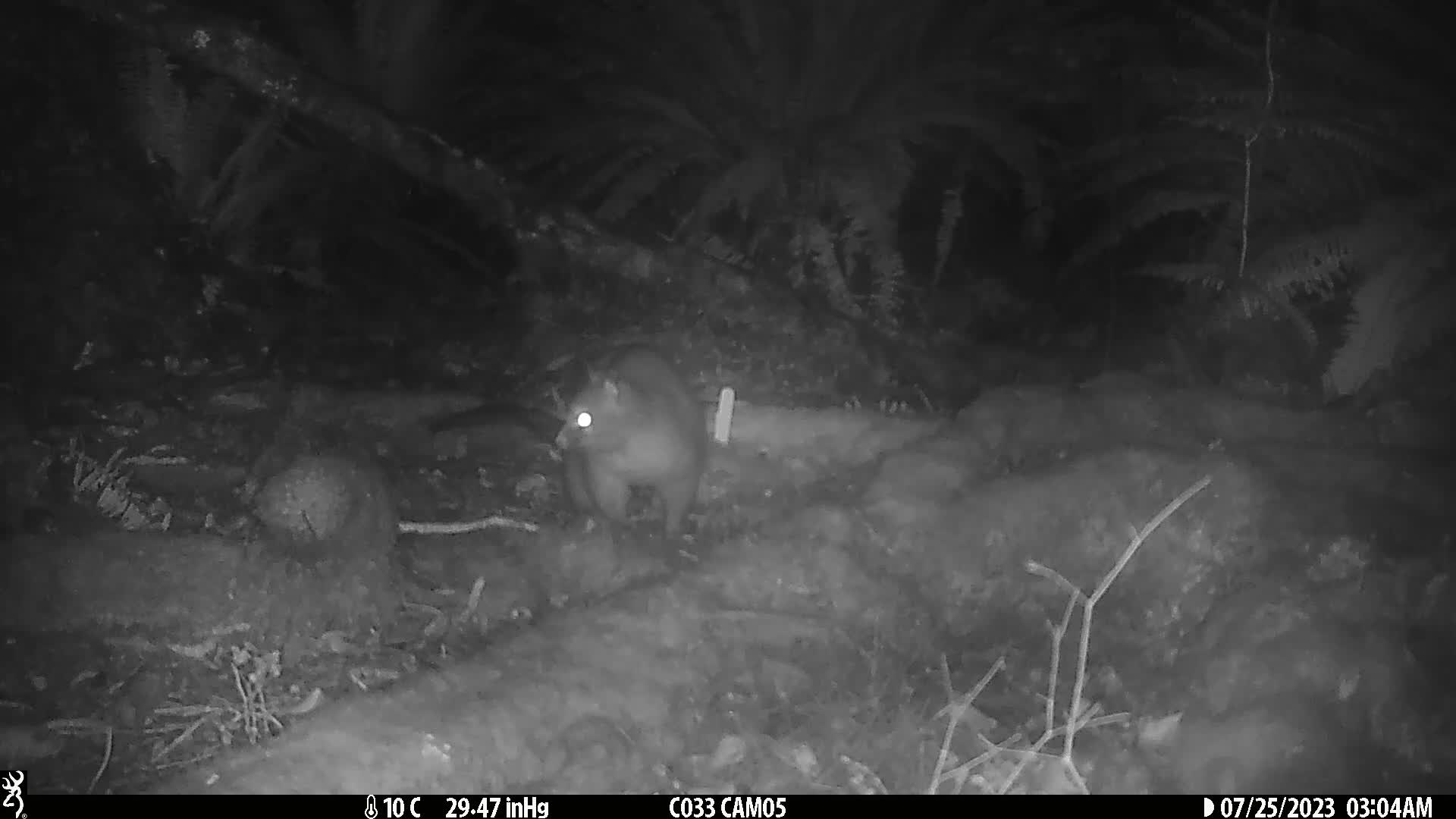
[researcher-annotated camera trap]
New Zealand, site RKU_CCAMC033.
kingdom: Animalia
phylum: Chordata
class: Mammalia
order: Diprotodontia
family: Phalangeridae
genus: Trichosurus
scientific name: Trichosurus vulpecula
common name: common brushtail possum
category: possum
Possum (common brushtail possum) (Trichosurus vulpecula).